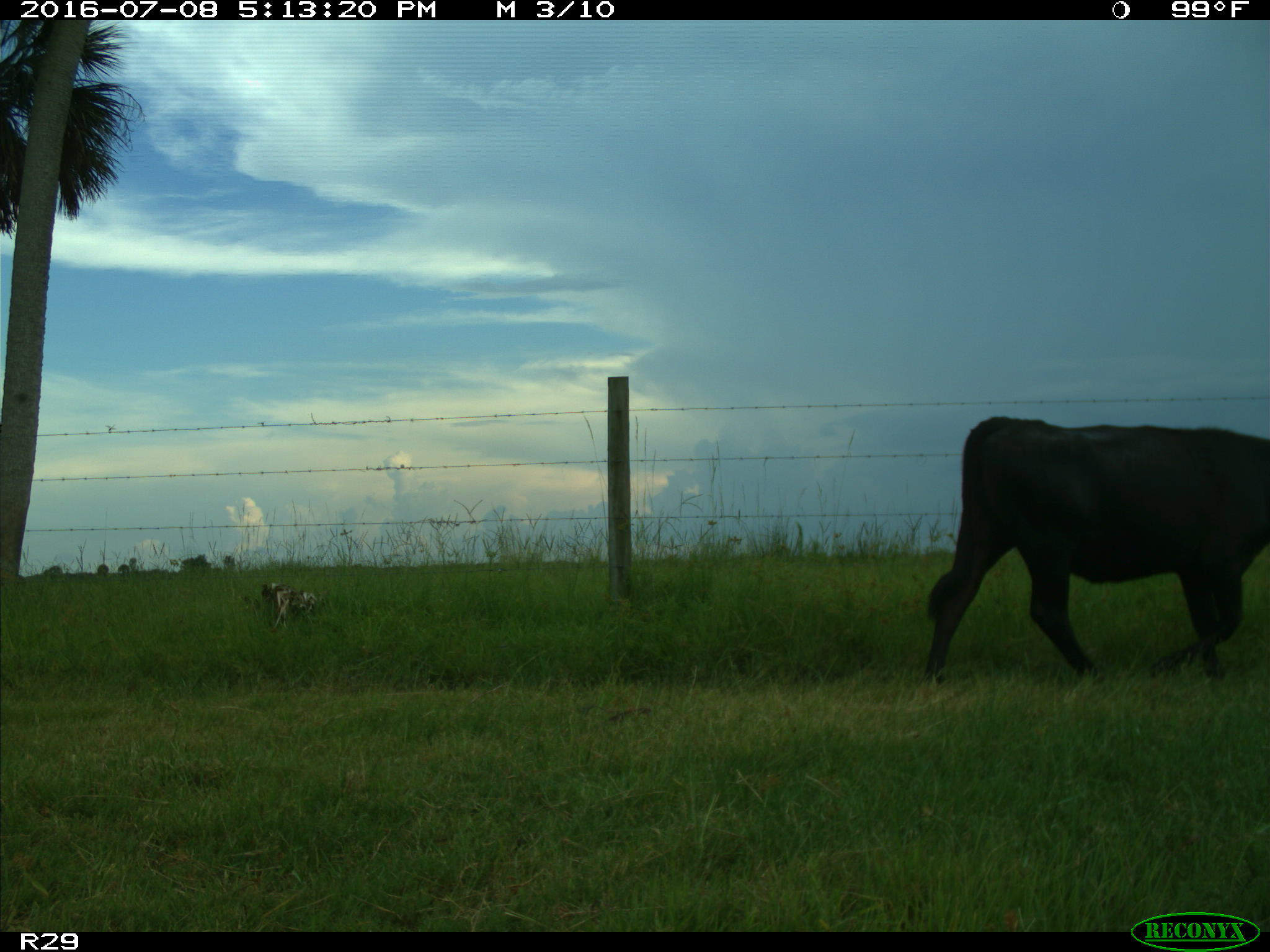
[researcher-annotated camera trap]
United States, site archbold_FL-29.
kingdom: Animalia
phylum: Chordata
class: Mammalia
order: Artiodactyla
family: Bovidae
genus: Bos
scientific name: Bos taurus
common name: domestic cow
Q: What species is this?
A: Bos taurus (domestic cow).